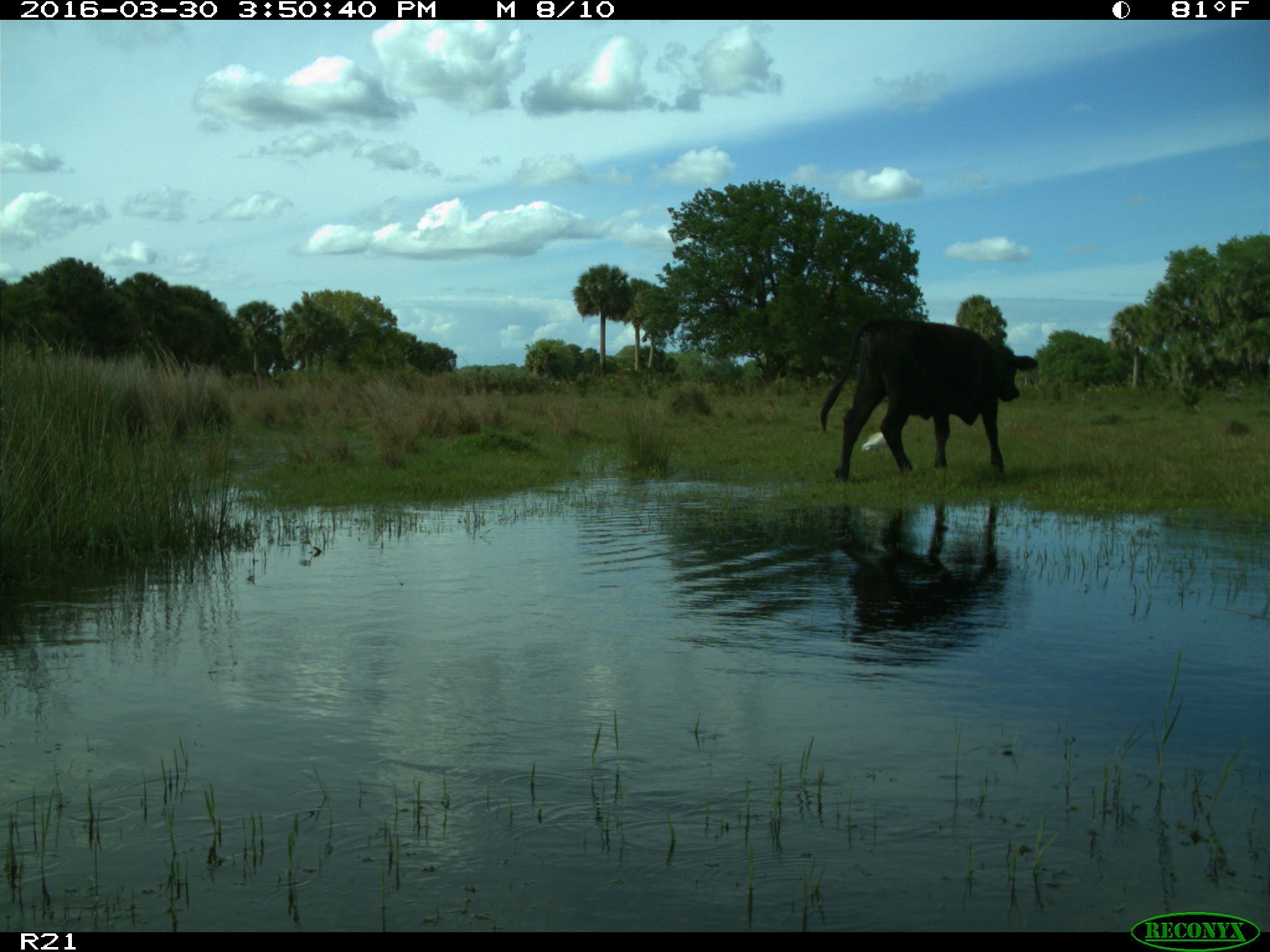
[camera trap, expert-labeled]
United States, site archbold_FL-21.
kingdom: Animalia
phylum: Chordata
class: Mammalia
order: Artiodactyla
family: Bovidae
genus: Bos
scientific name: Bos taurus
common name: domestic cow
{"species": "Bos taurus (domestic cow)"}